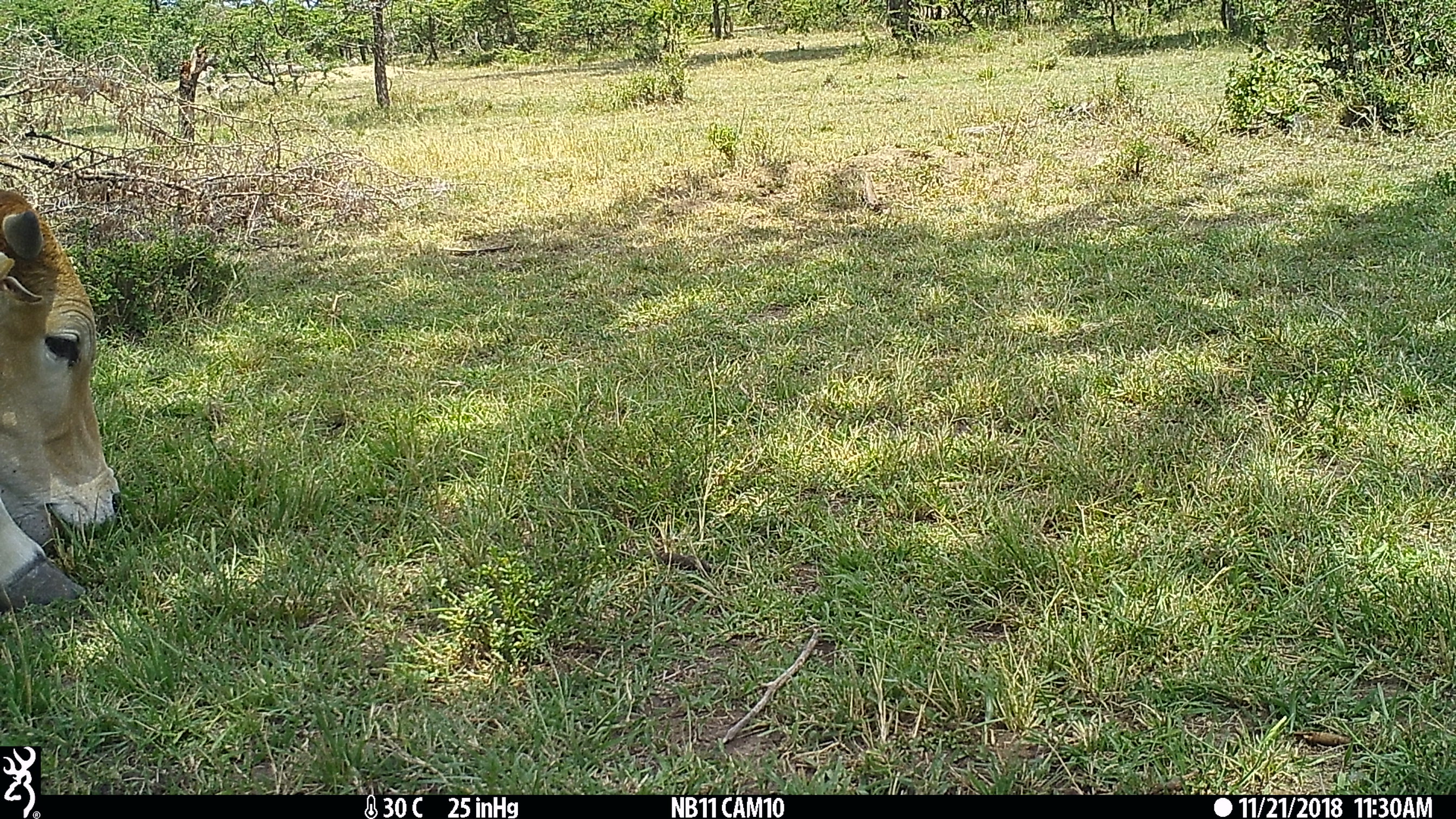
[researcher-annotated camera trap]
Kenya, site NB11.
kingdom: Animalia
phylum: Chordata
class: Mammalia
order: Artiodactyla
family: Bovidae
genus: Bos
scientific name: Bos taurus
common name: cattle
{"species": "cattle (Bos taurus)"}